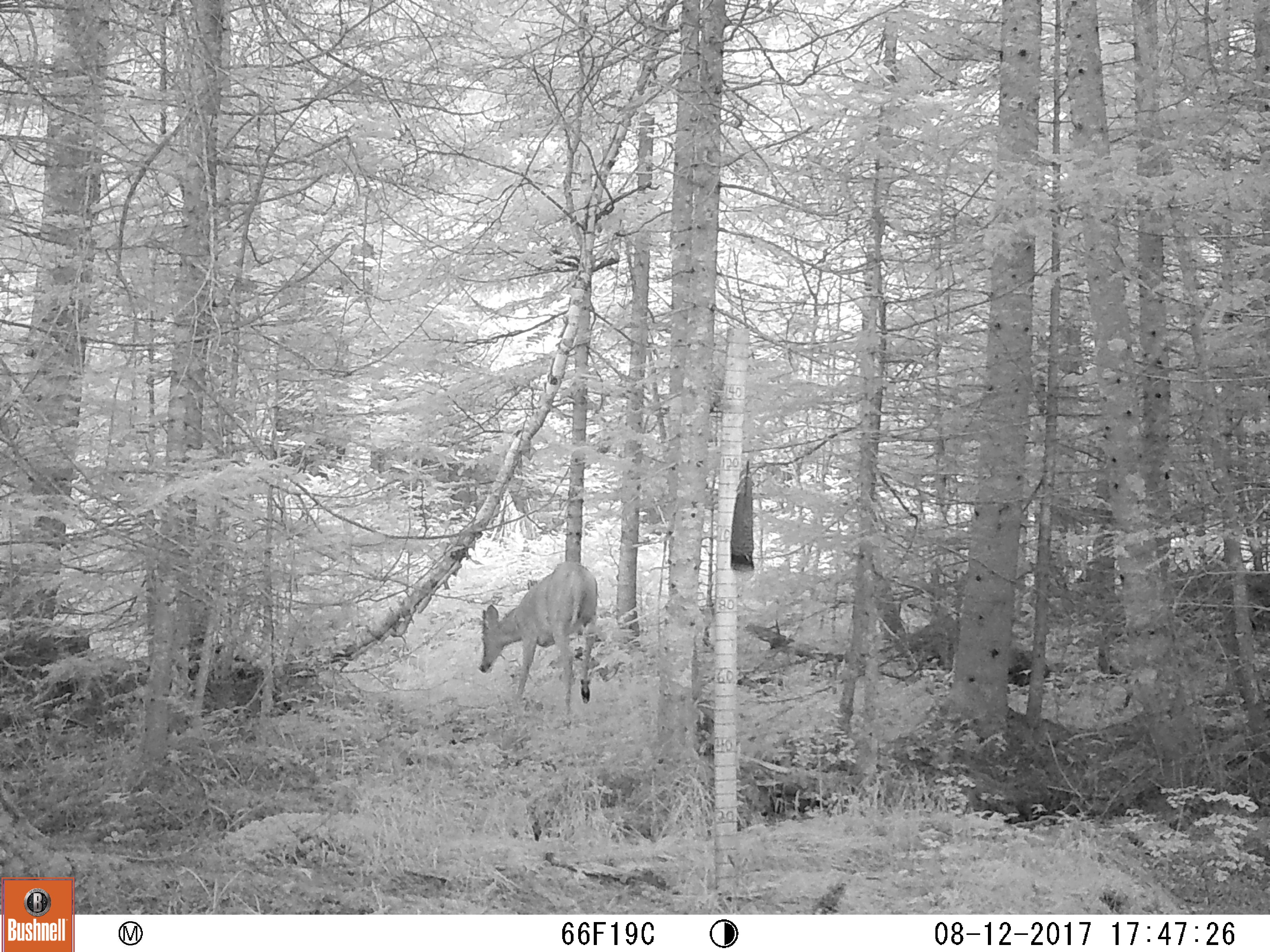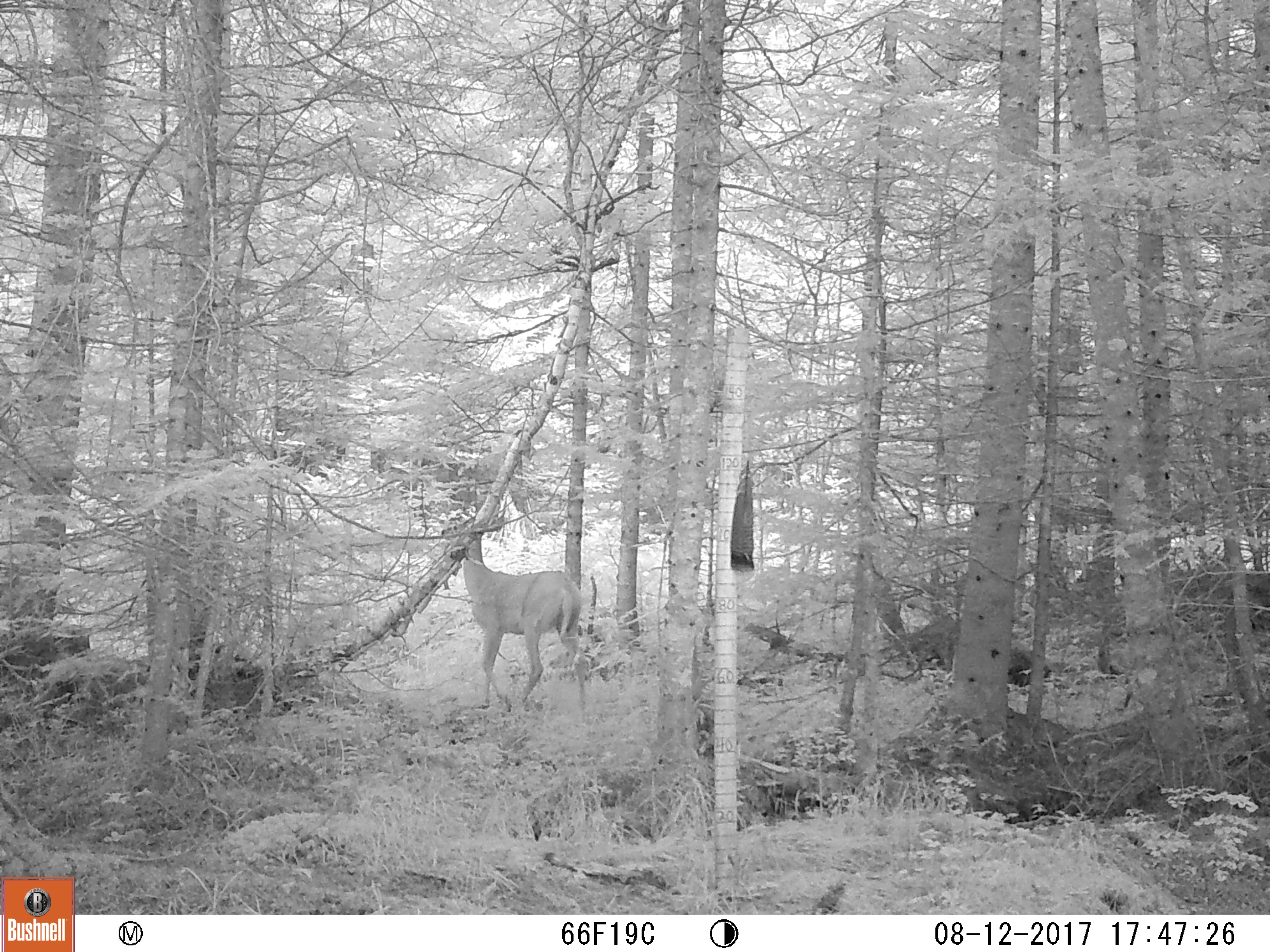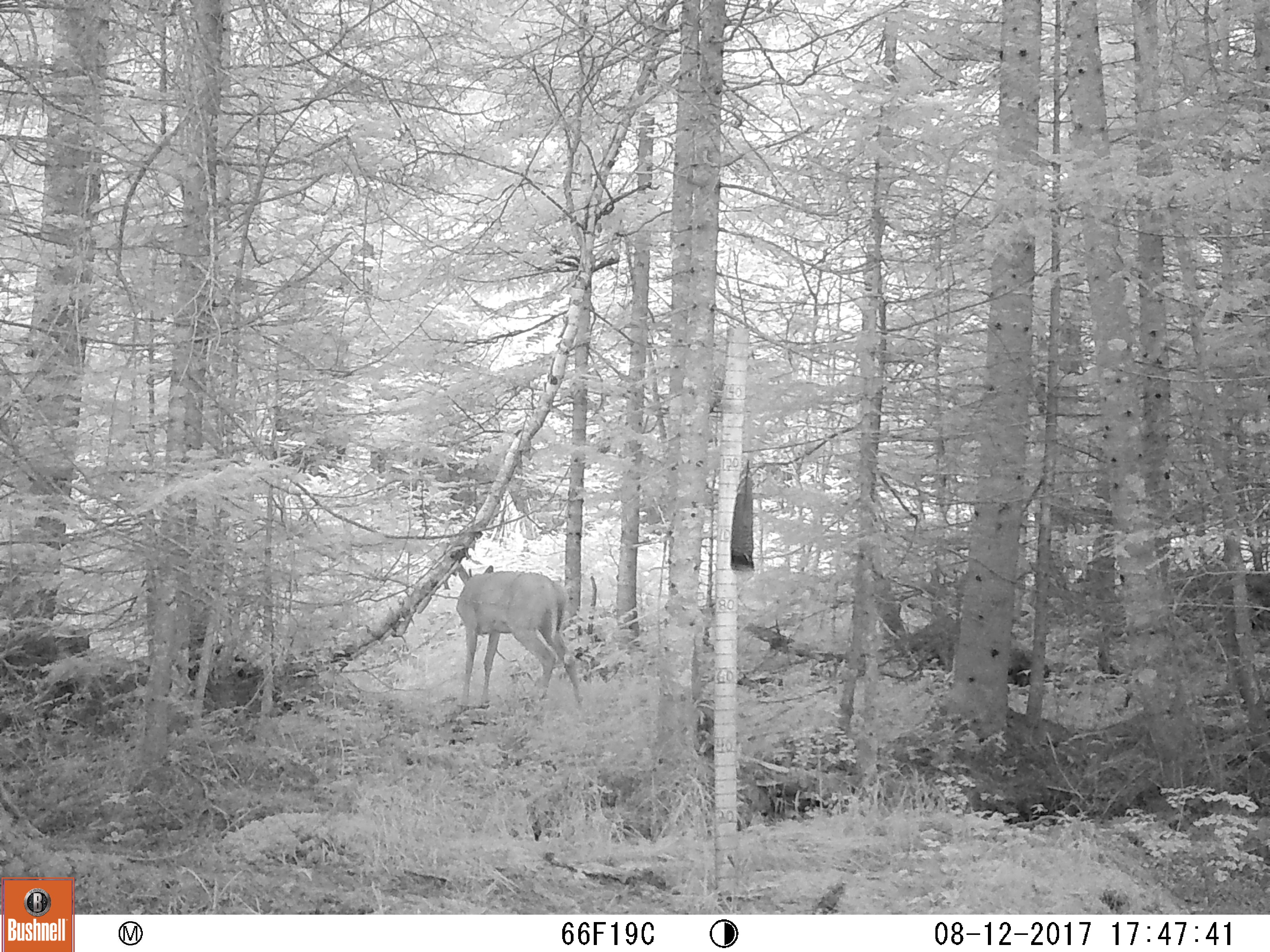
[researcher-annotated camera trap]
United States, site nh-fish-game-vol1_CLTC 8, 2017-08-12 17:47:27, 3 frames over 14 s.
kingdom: Animalia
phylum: Chordata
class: Mammalia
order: Artiodactyla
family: Cervidae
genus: Odocoileus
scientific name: Odocoileus virginianus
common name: white-tailed deer